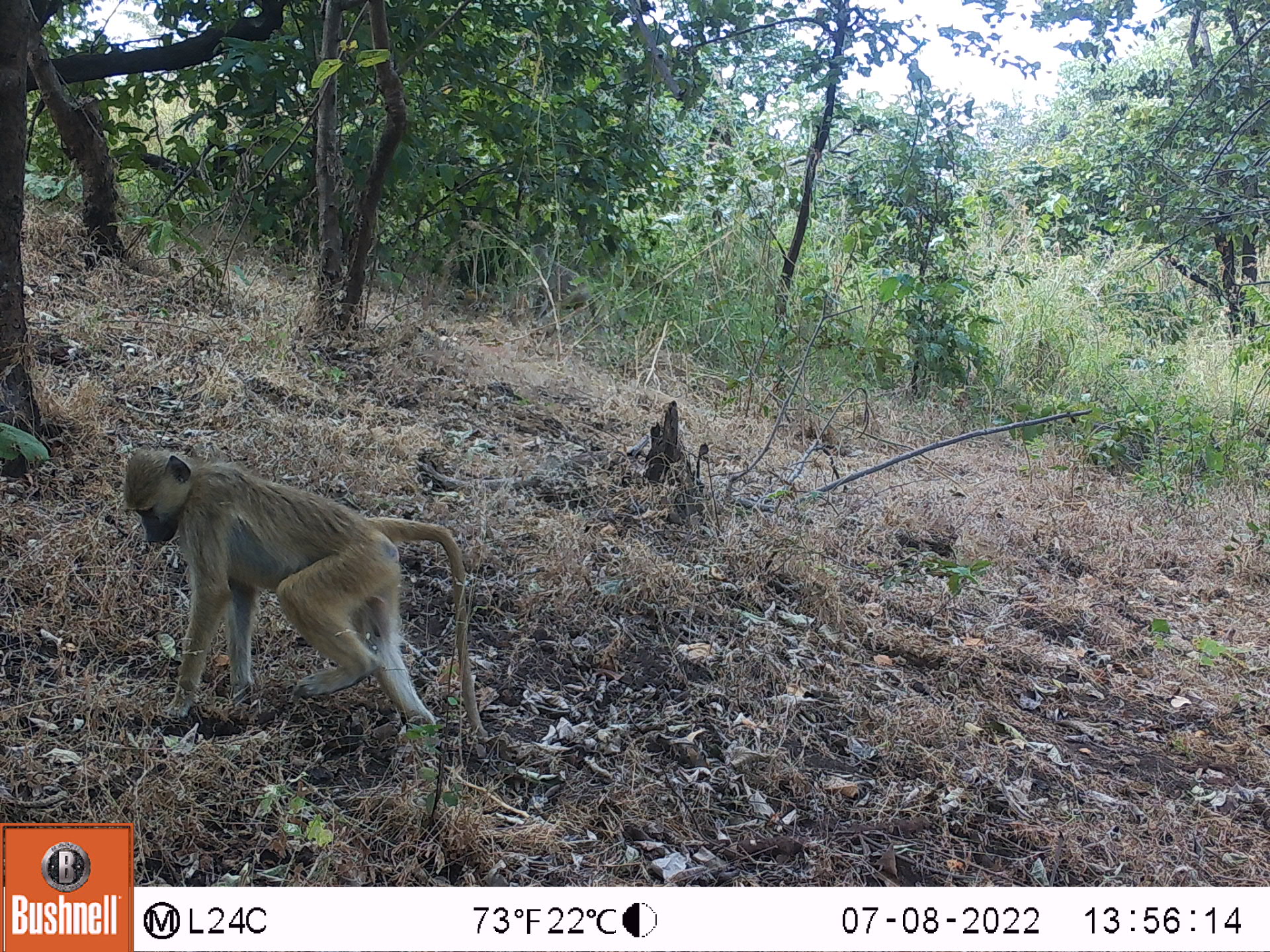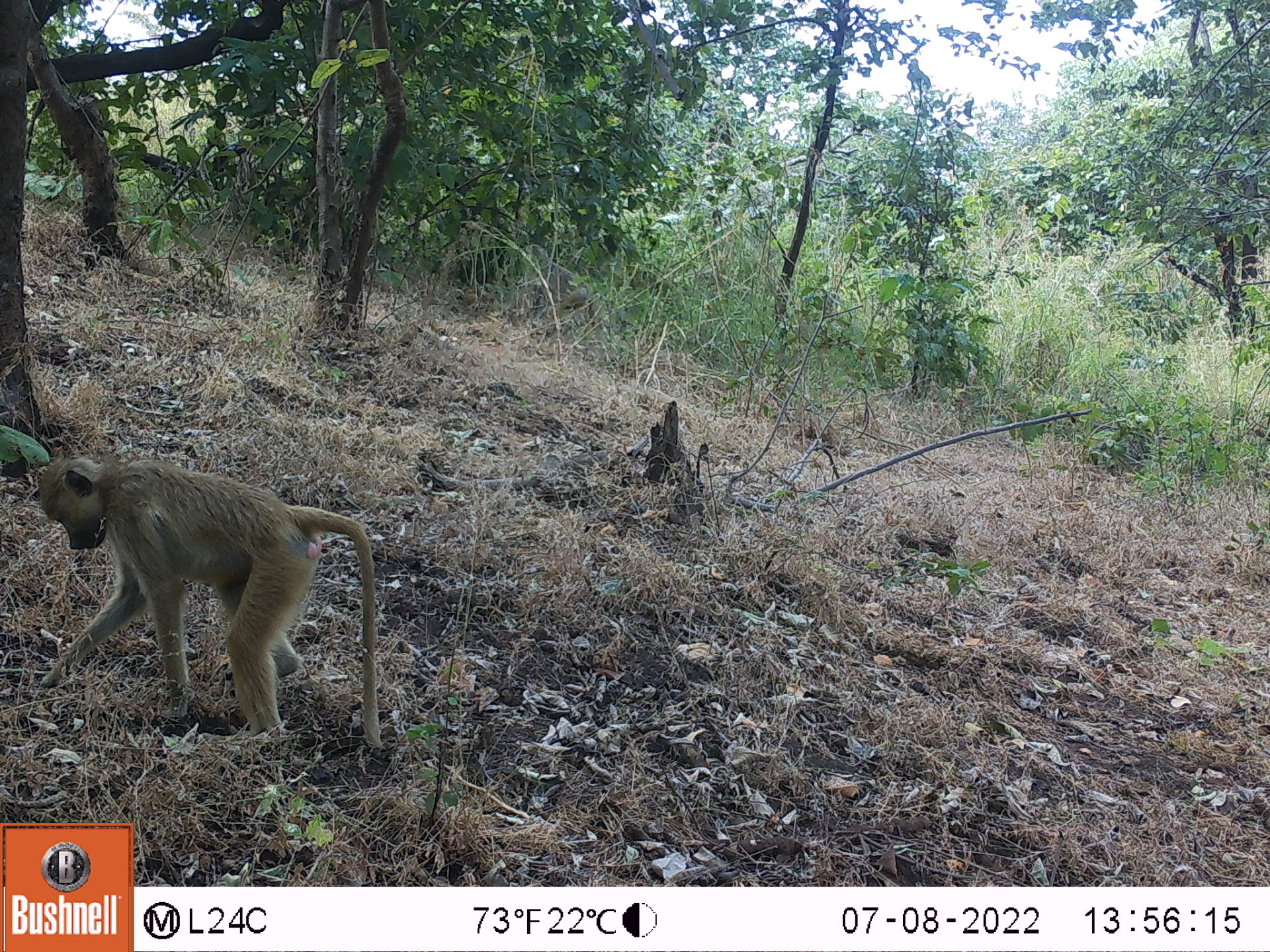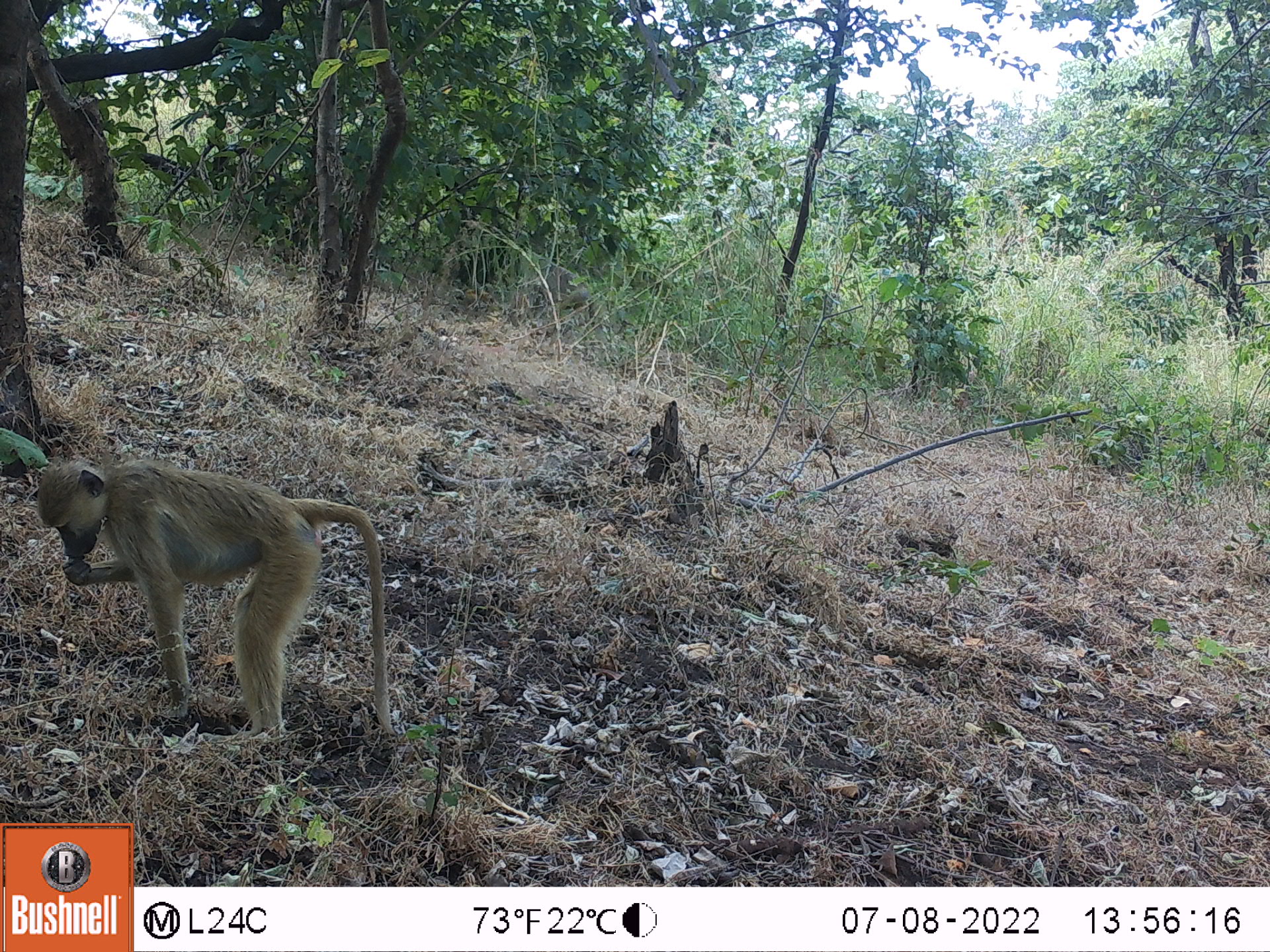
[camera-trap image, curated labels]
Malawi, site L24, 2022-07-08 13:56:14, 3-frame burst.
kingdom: Animalia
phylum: Chordata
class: Mammalia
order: Primates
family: Cercopithecidae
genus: Papio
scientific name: Papio cynocephalus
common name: yellow baboon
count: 1